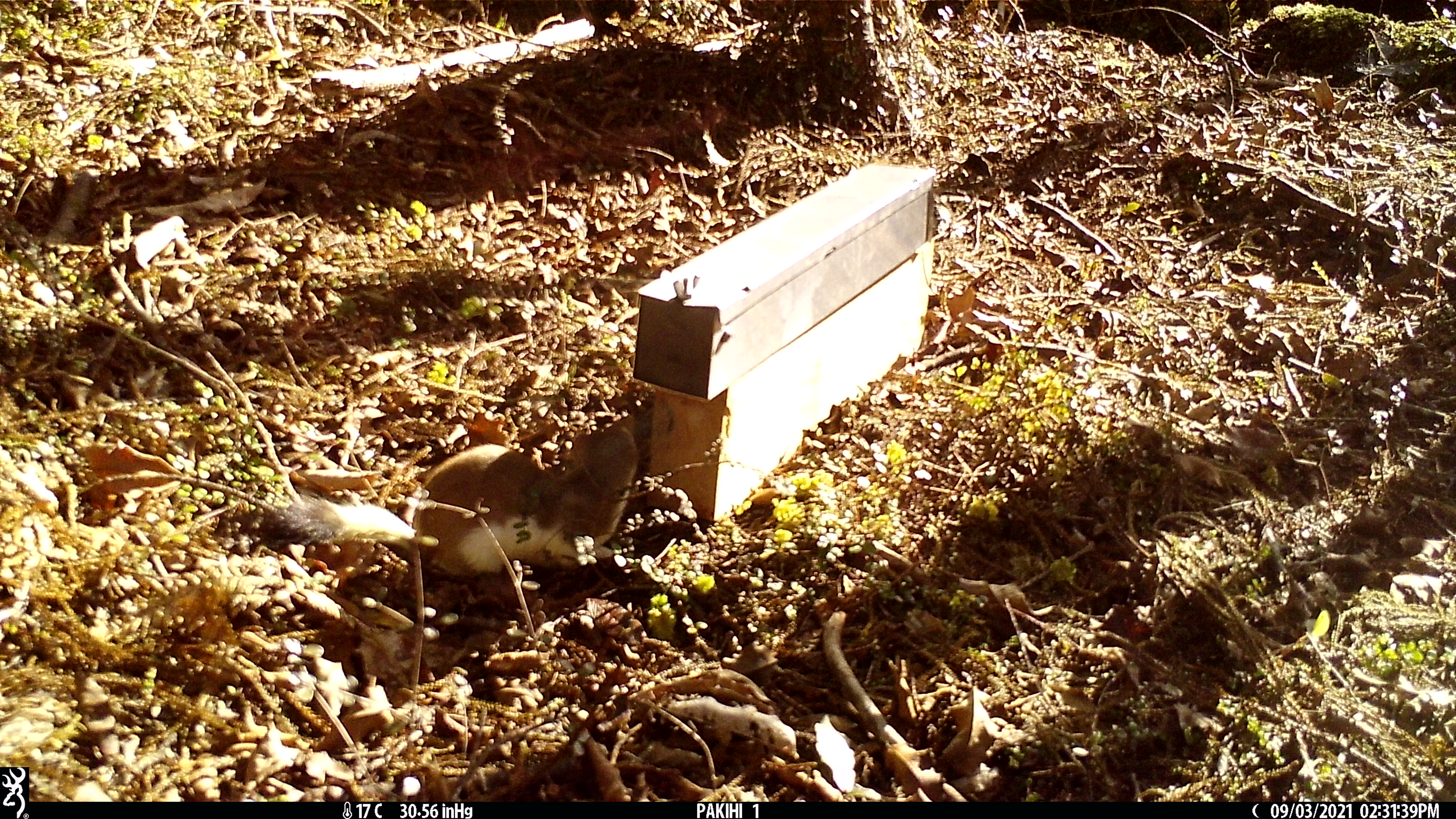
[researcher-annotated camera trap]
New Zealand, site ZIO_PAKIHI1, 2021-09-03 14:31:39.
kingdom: Animalia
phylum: Chordata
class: Mammalia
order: Carnivora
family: Mustelidae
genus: Mustela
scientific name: Mustela erminea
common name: stoat